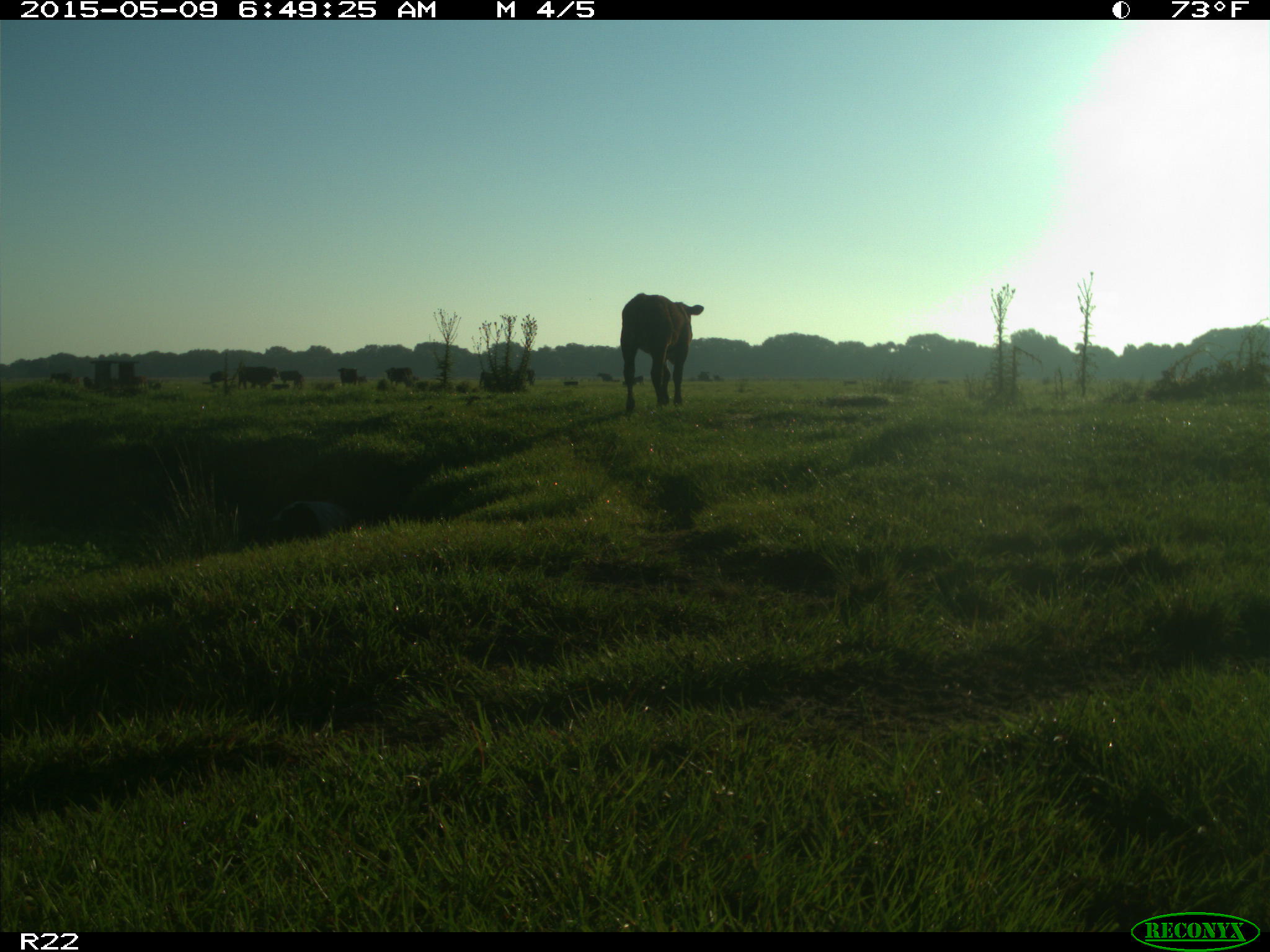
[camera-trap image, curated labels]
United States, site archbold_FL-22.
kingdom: Animalia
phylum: Chordata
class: Mammalia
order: Artiodactyla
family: Bovidae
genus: Bos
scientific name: Bos taurus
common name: domestic cow